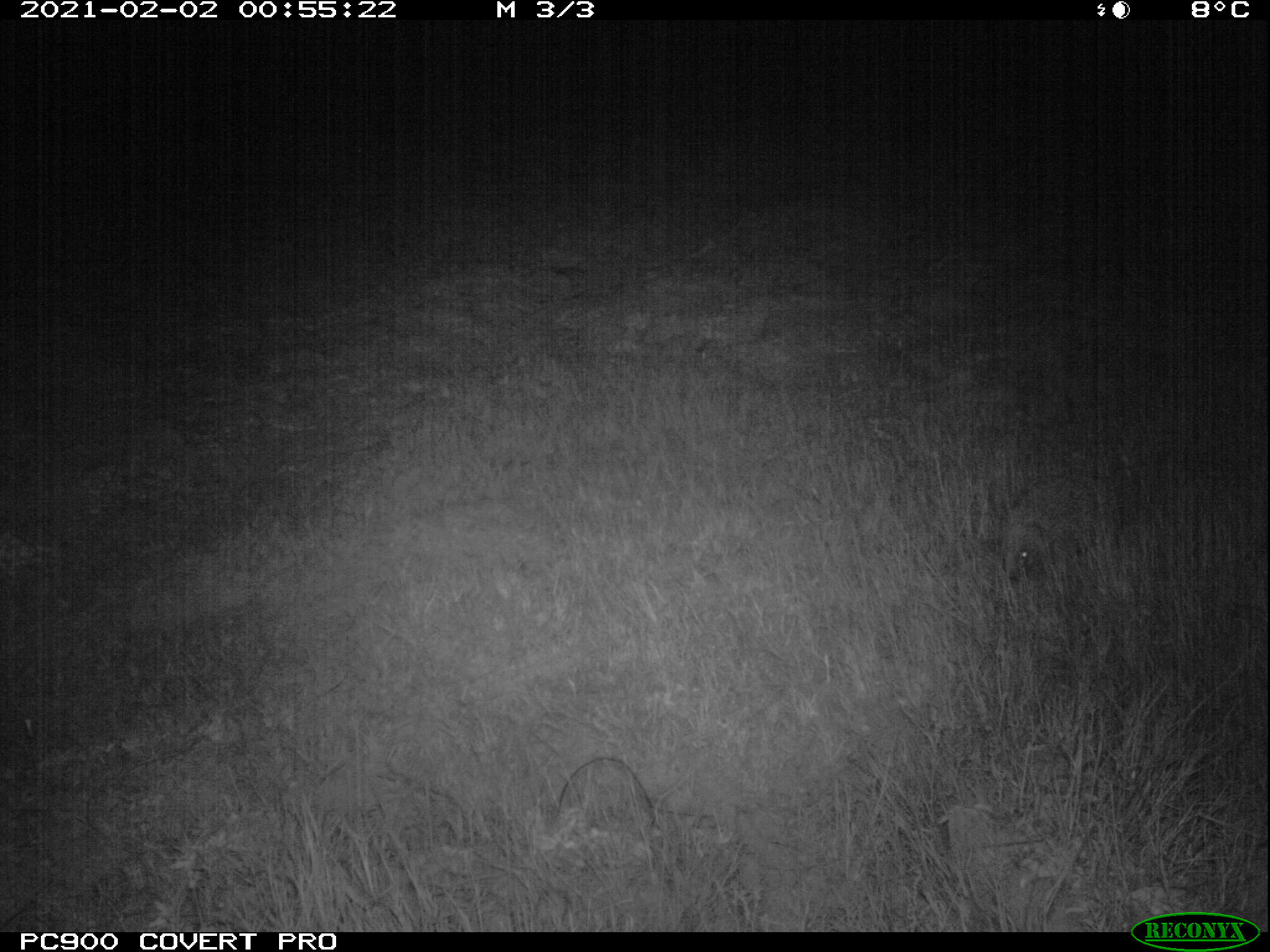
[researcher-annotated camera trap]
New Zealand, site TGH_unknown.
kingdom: Animalia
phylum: Chordata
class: Mammalia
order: Eulipotyphla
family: Erinaceidae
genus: Erinaceus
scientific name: Erinaceus europaeus europaeus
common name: european hedgehog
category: hedgehog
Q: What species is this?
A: Hedgehog (european hedgehog) (Erinaceus europaeus europaeus).